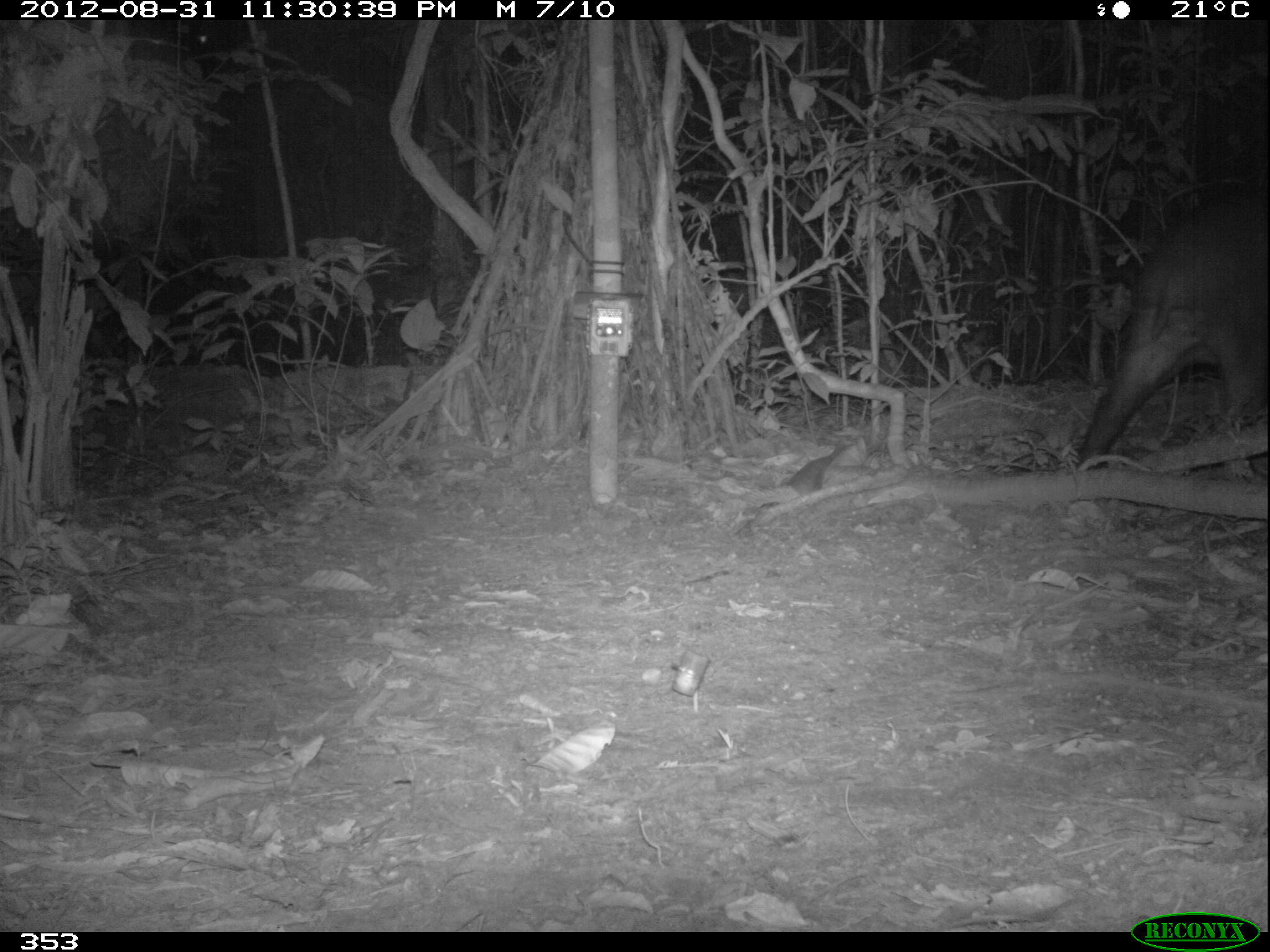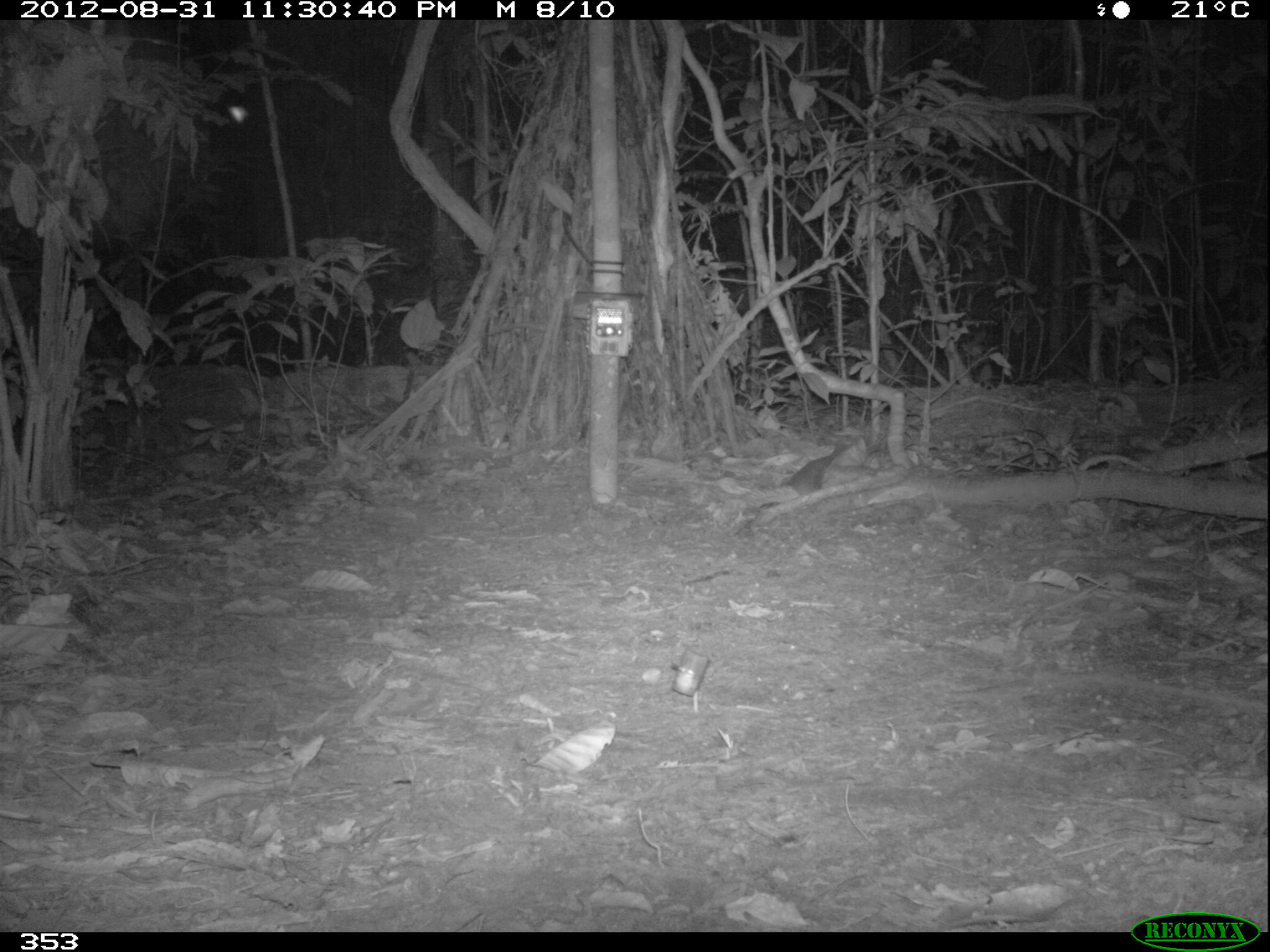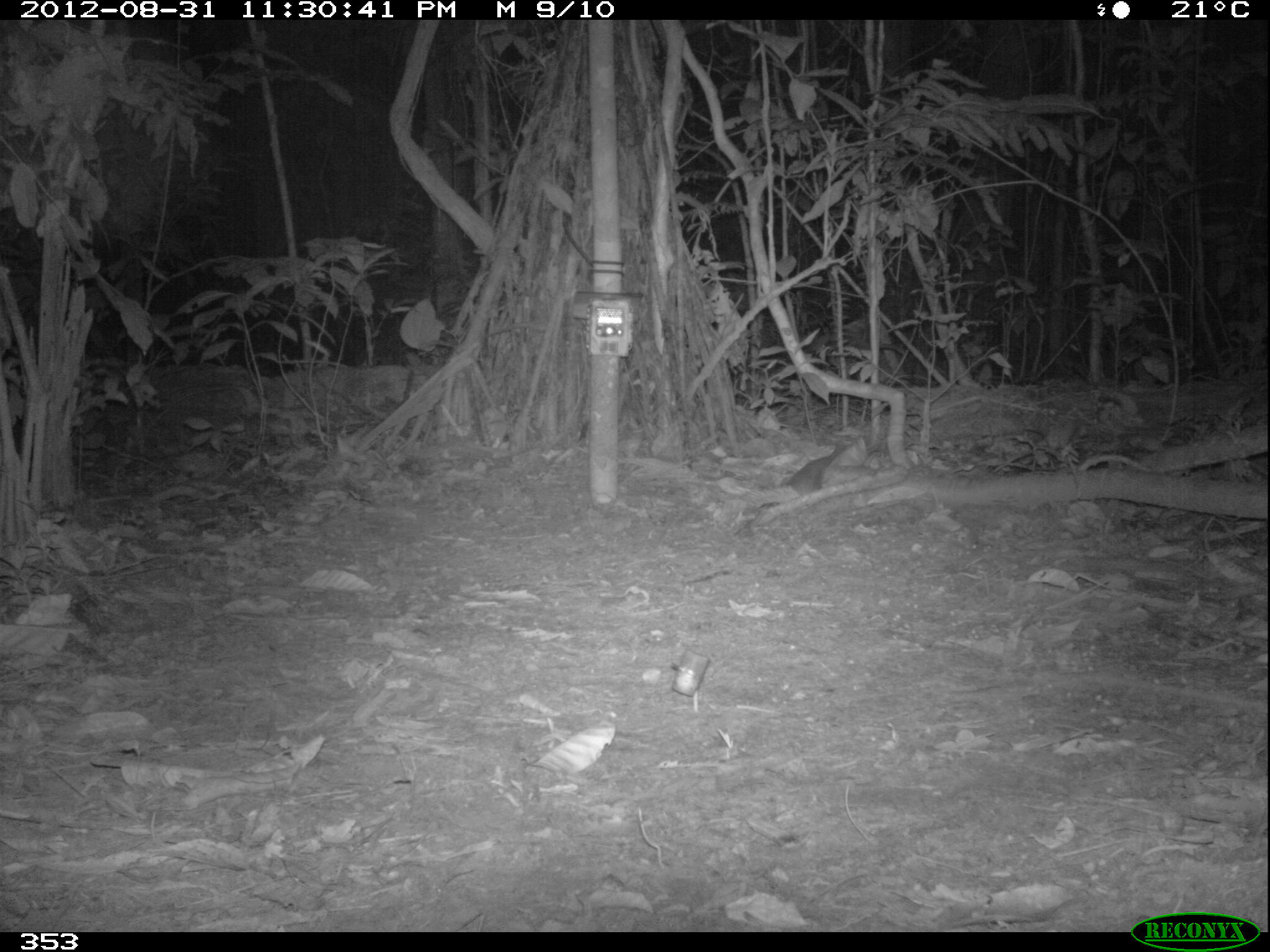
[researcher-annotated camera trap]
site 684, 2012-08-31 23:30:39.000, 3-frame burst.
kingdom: Animalia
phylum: Chordata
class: Mammalia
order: Perissodactyla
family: Tapiridae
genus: Tapirus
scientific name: Tapirus terrestris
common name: south american tapir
Tapirus terrestris (south american tapir).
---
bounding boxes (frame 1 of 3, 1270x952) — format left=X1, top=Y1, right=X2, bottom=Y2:
tapirus terrestris: left=1073, top=193, right=1267, bottom=467